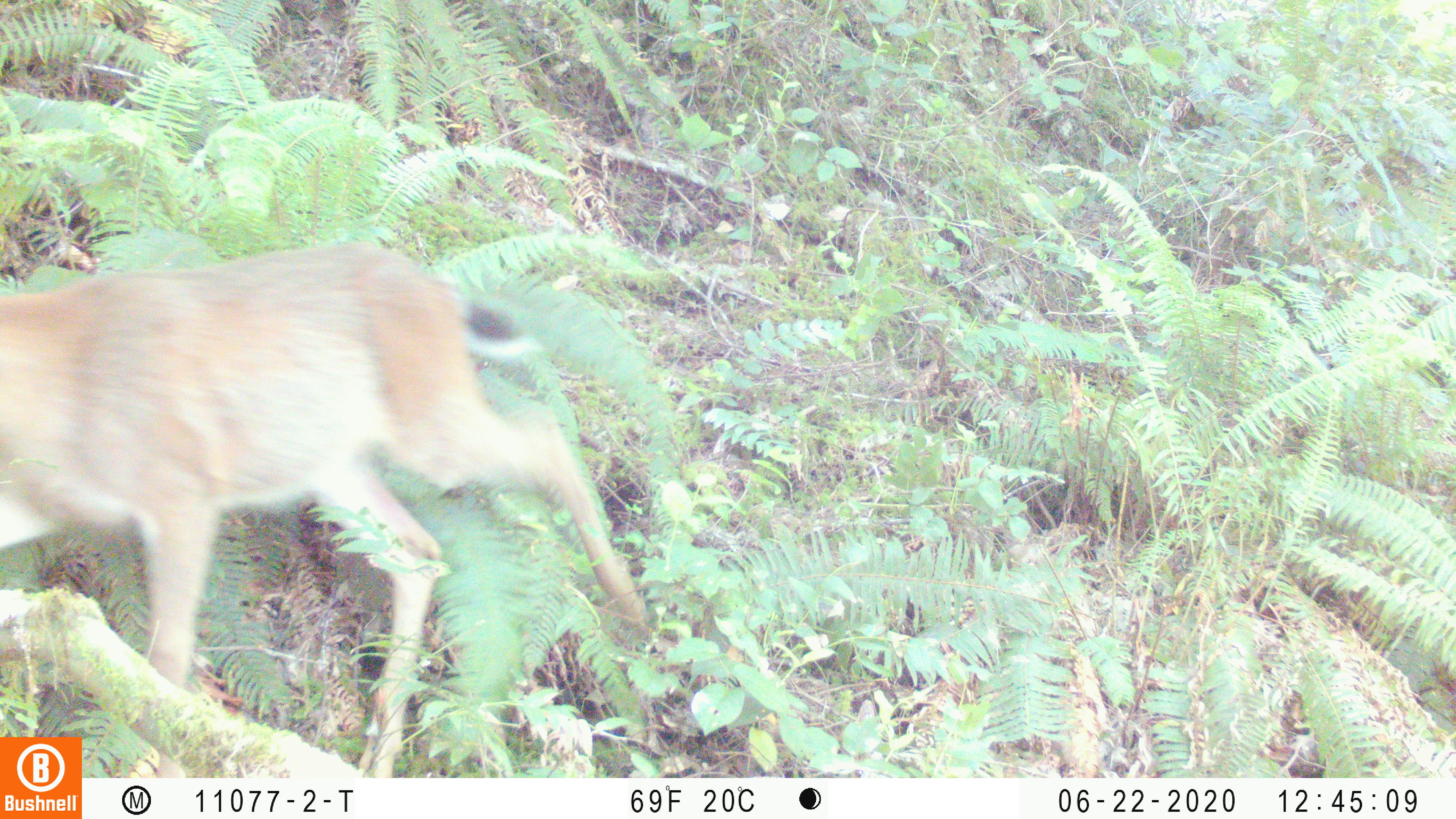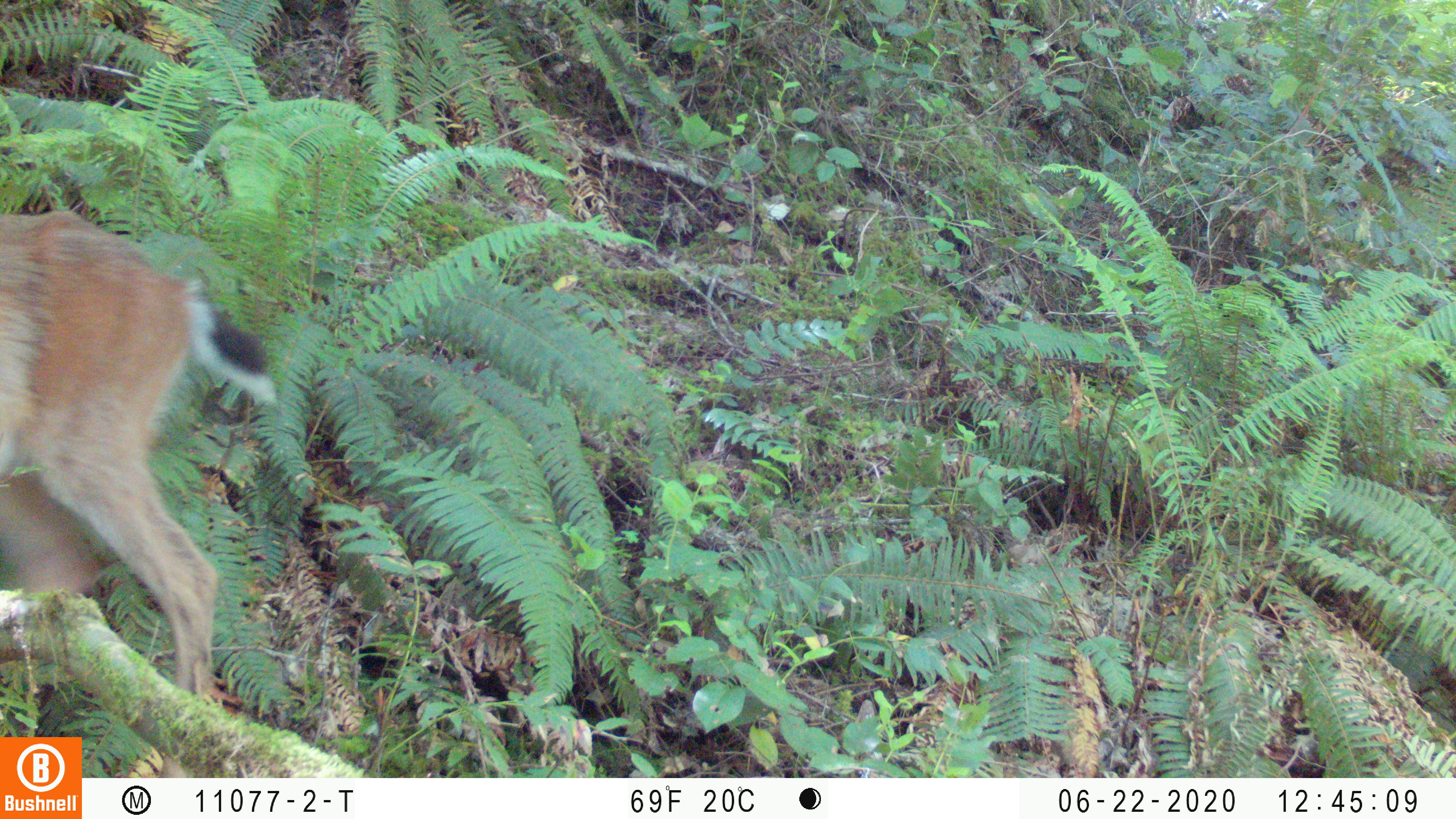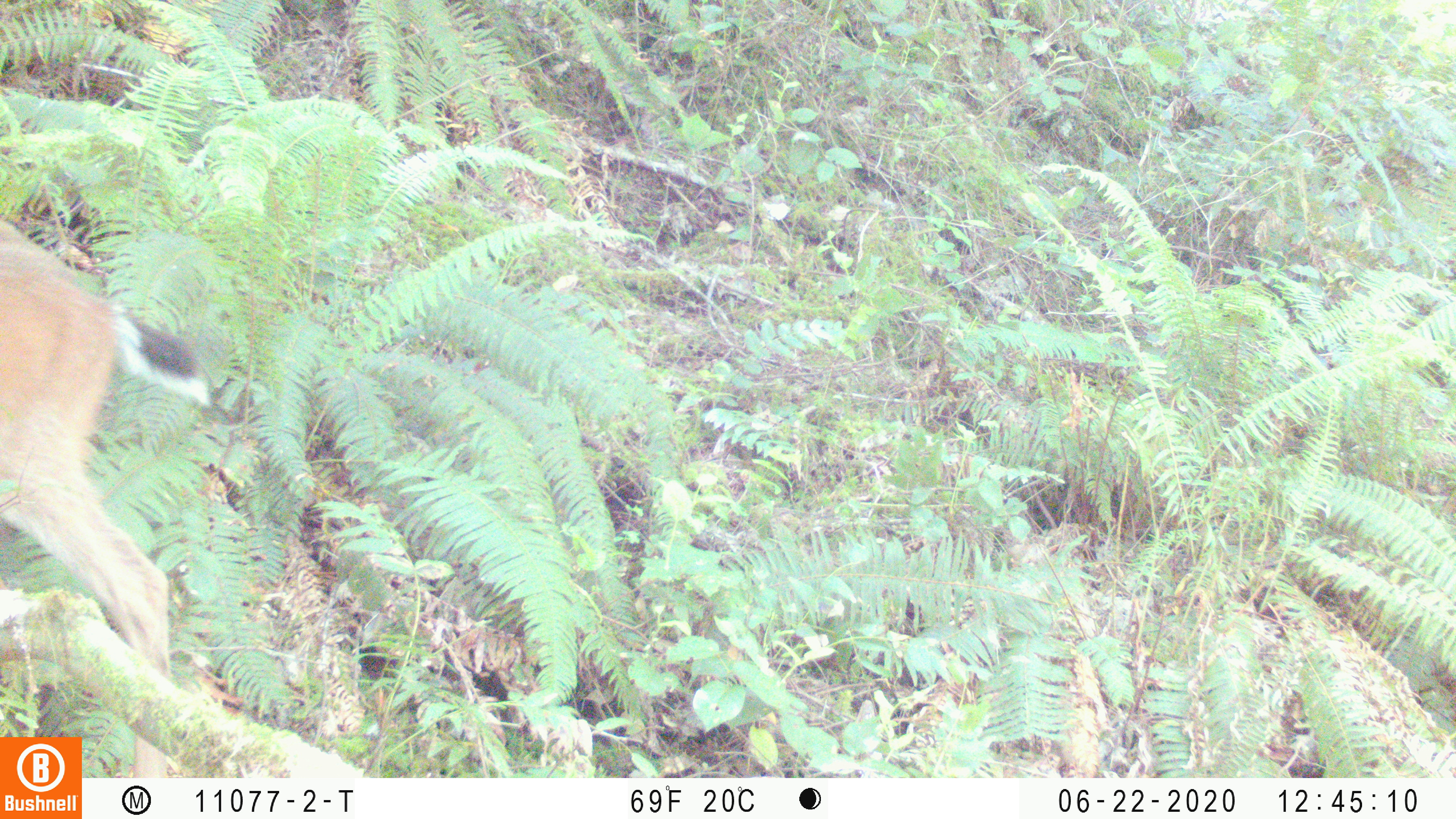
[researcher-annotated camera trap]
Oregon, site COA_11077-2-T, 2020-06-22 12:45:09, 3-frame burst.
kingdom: Animalia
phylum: Chordata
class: Mammalia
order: Artiodactyla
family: Cervidae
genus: Odocoileus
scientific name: Odocoileus hemionus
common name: black-tailed deer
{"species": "black-tailed deer (Odocoileus hemionus)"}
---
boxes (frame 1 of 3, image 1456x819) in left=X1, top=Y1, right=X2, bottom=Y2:
black-tailed deer: left=2, top=228, right=658, bottom=730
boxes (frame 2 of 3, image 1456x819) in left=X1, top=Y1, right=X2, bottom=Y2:
black-tailed deer: left=0, top=201, right=283, bottom=717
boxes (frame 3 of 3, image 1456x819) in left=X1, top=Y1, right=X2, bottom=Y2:
black-tailed deer: left=4, top=211, right=213, bottom=668